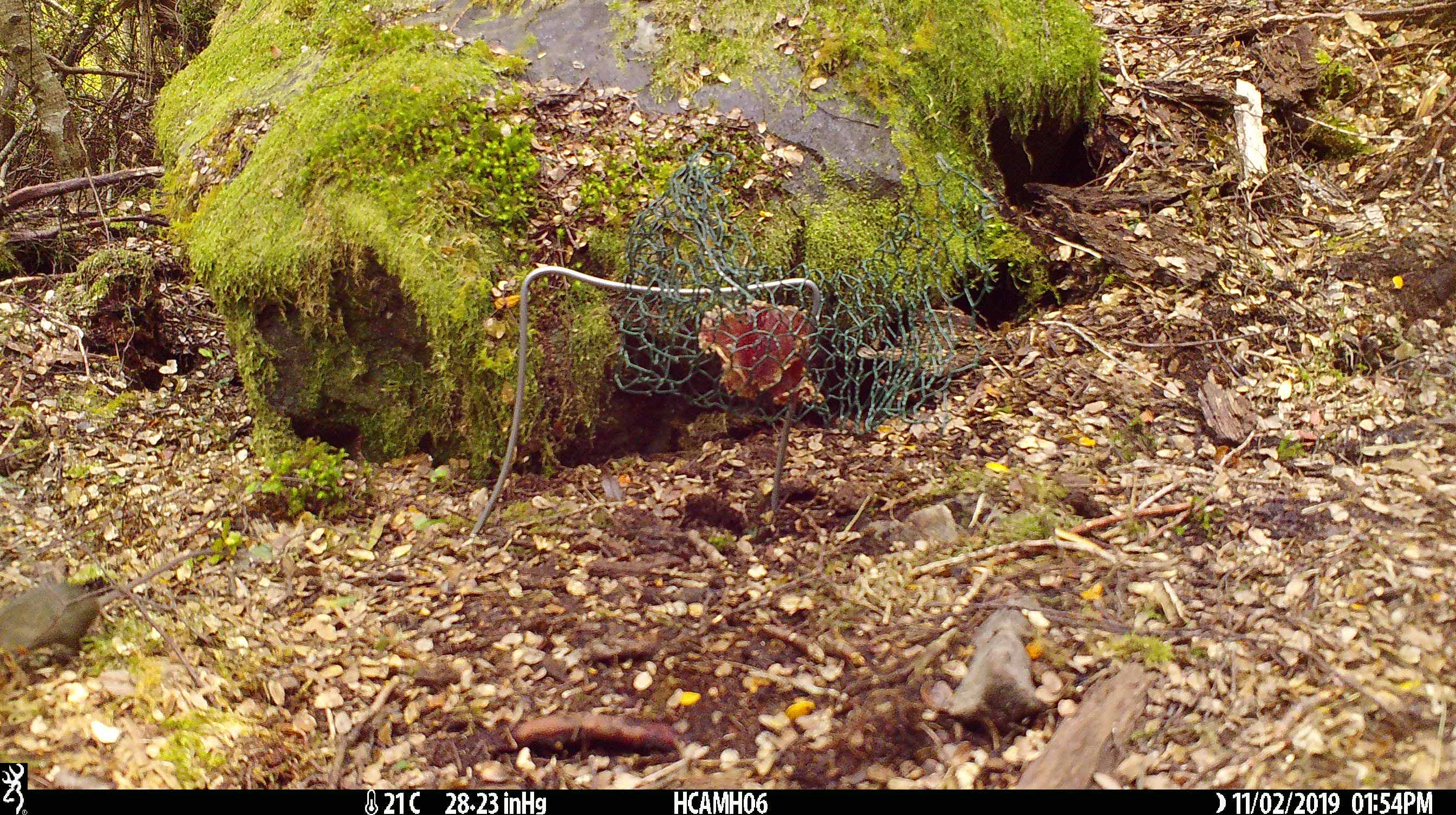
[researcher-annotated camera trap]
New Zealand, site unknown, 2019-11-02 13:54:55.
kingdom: Animalia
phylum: Chordata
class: Mammalia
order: Rodentia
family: Muridae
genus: Mus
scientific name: Mus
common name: mouse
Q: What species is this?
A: Mouse (Mus).